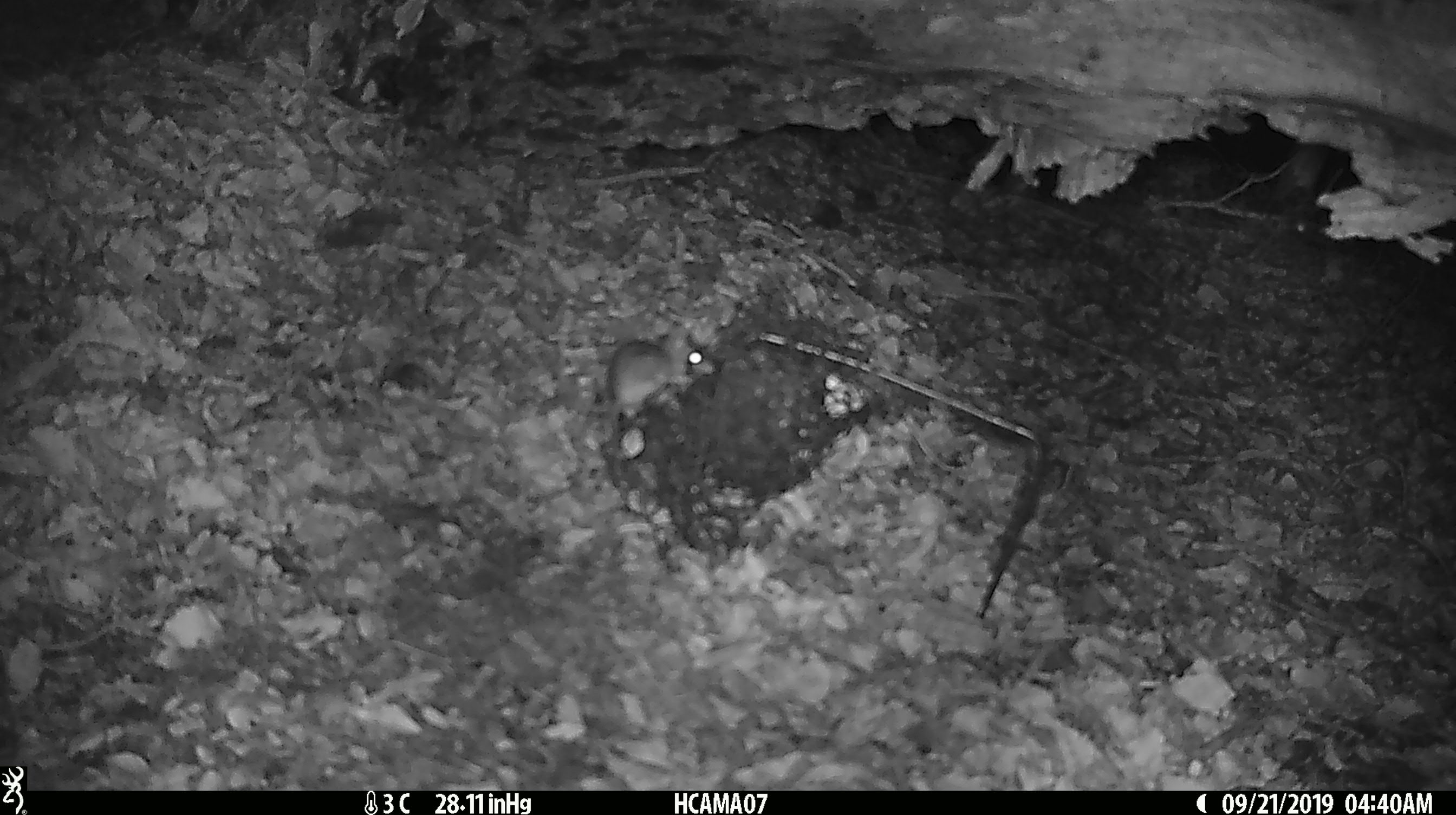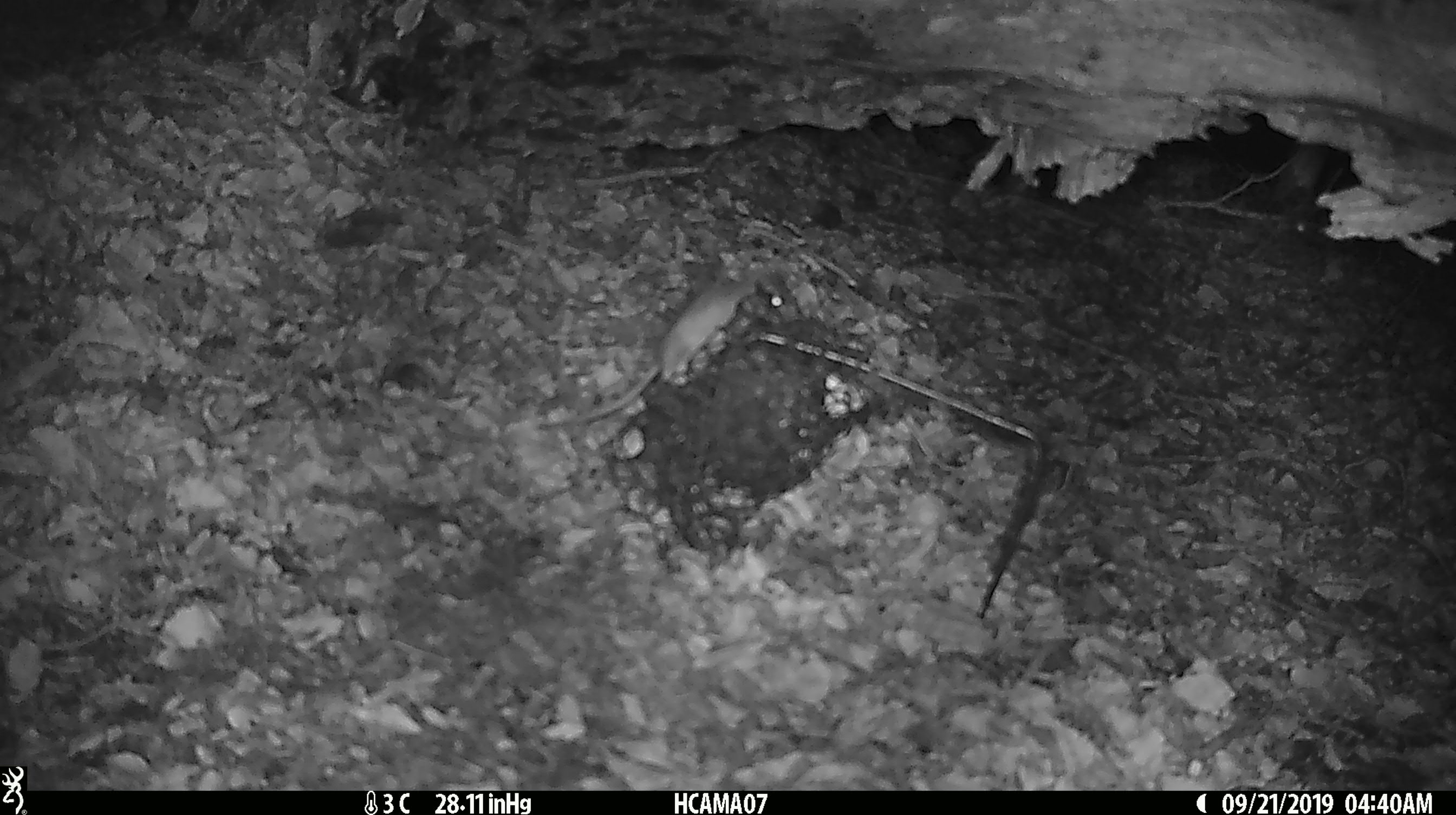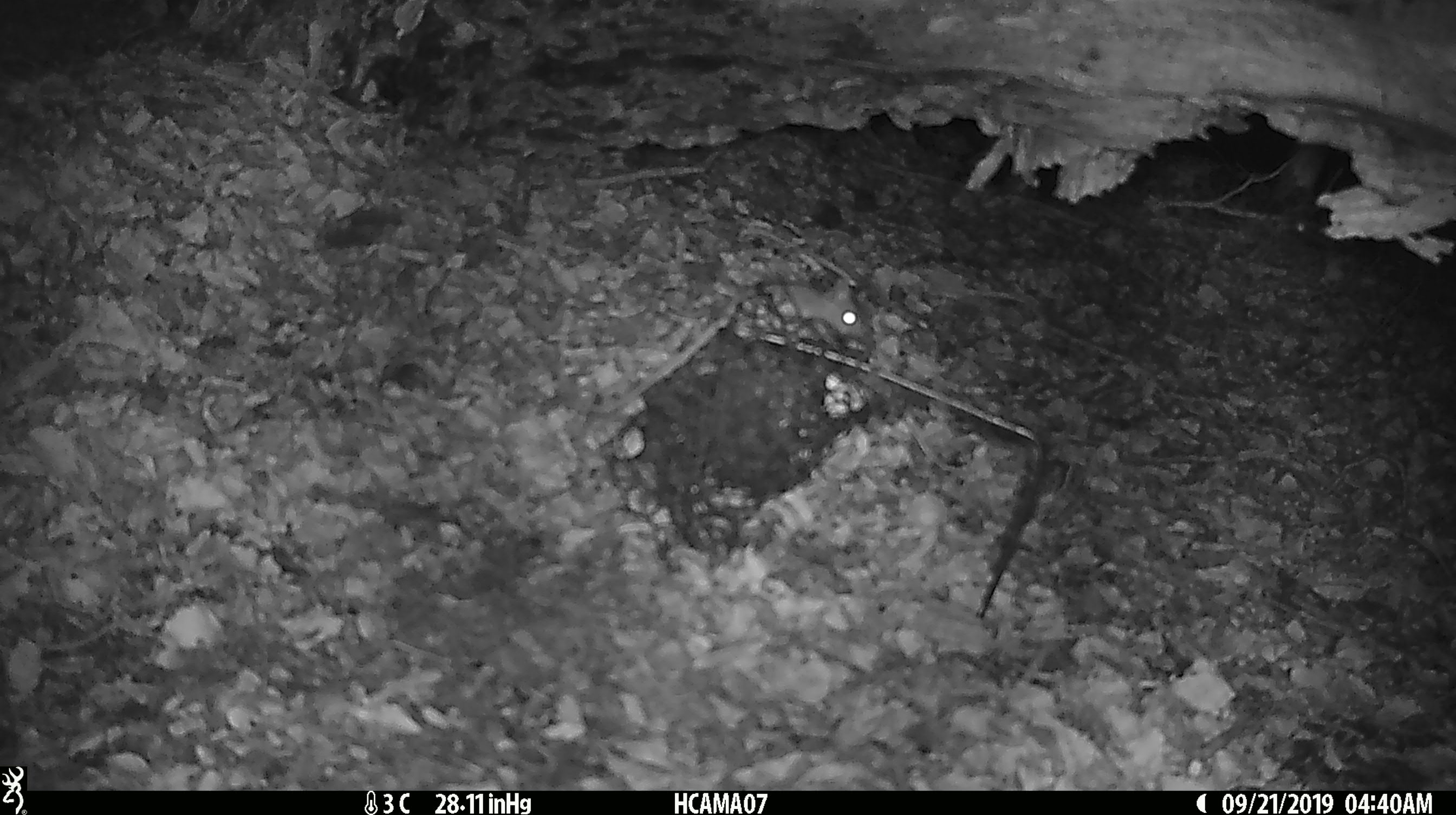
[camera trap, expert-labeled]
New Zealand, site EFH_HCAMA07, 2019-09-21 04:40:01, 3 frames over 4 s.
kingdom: Animalia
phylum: Chordata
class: Mammalia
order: Rodentia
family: Muridae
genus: Mus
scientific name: Mus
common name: mouse